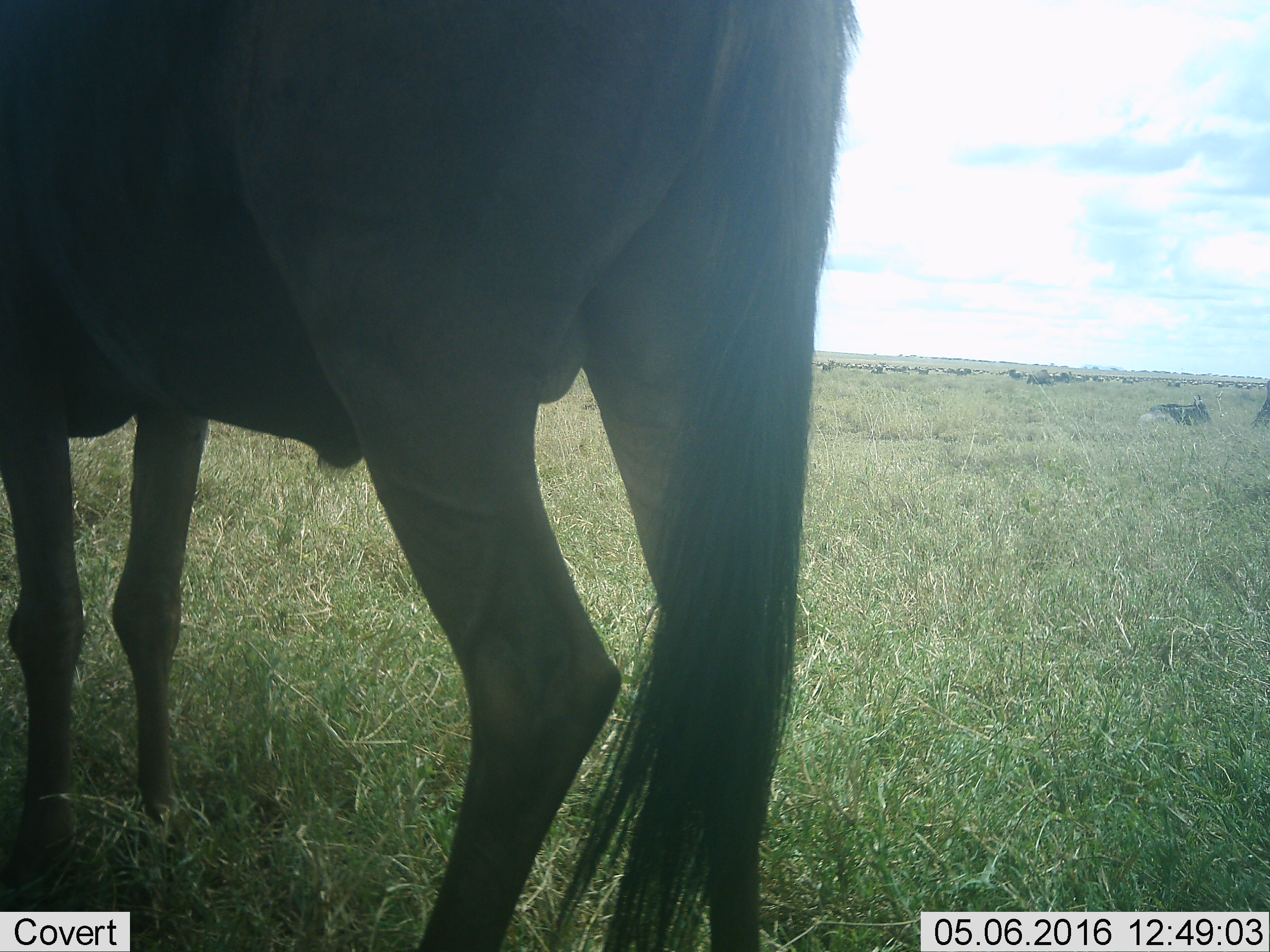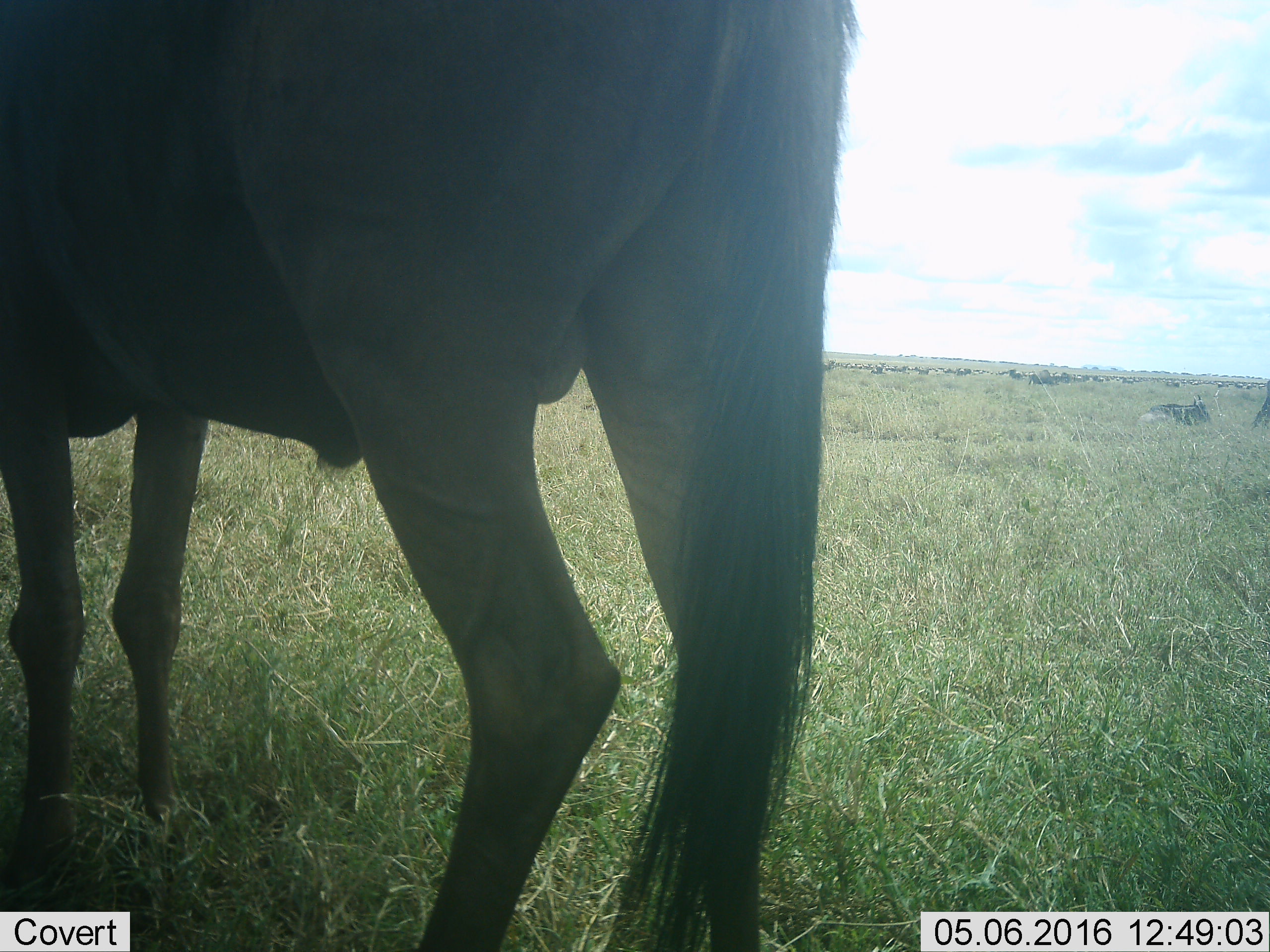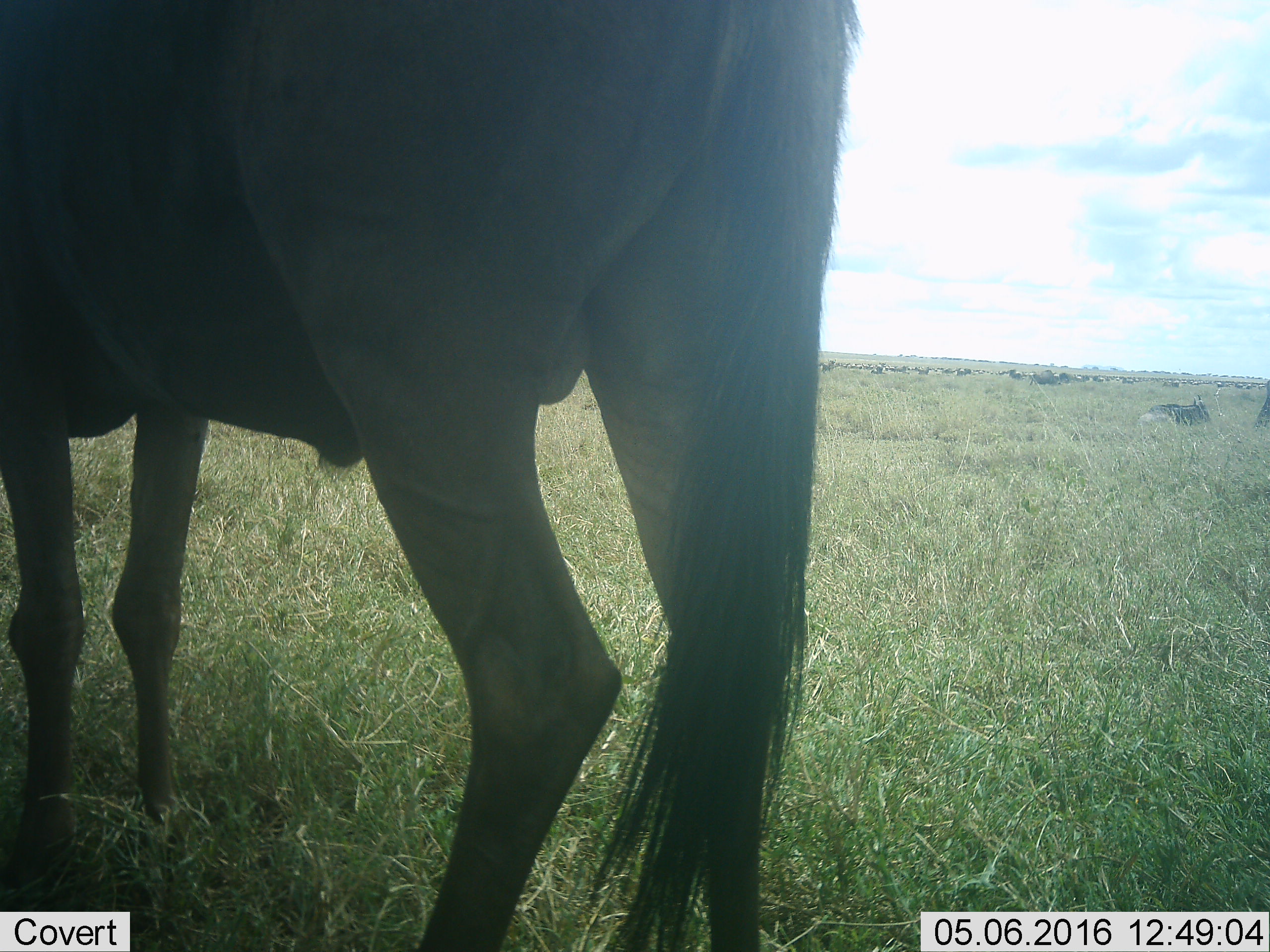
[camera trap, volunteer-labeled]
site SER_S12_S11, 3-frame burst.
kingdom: Animalia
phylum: Chordata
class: Mammalia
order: Artiodactyla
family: Bovidae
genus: Connochaetes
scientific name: Connochaetes taurinus taurinus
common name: blue wildebeest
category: wildebeestblue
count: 51+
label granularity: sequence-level